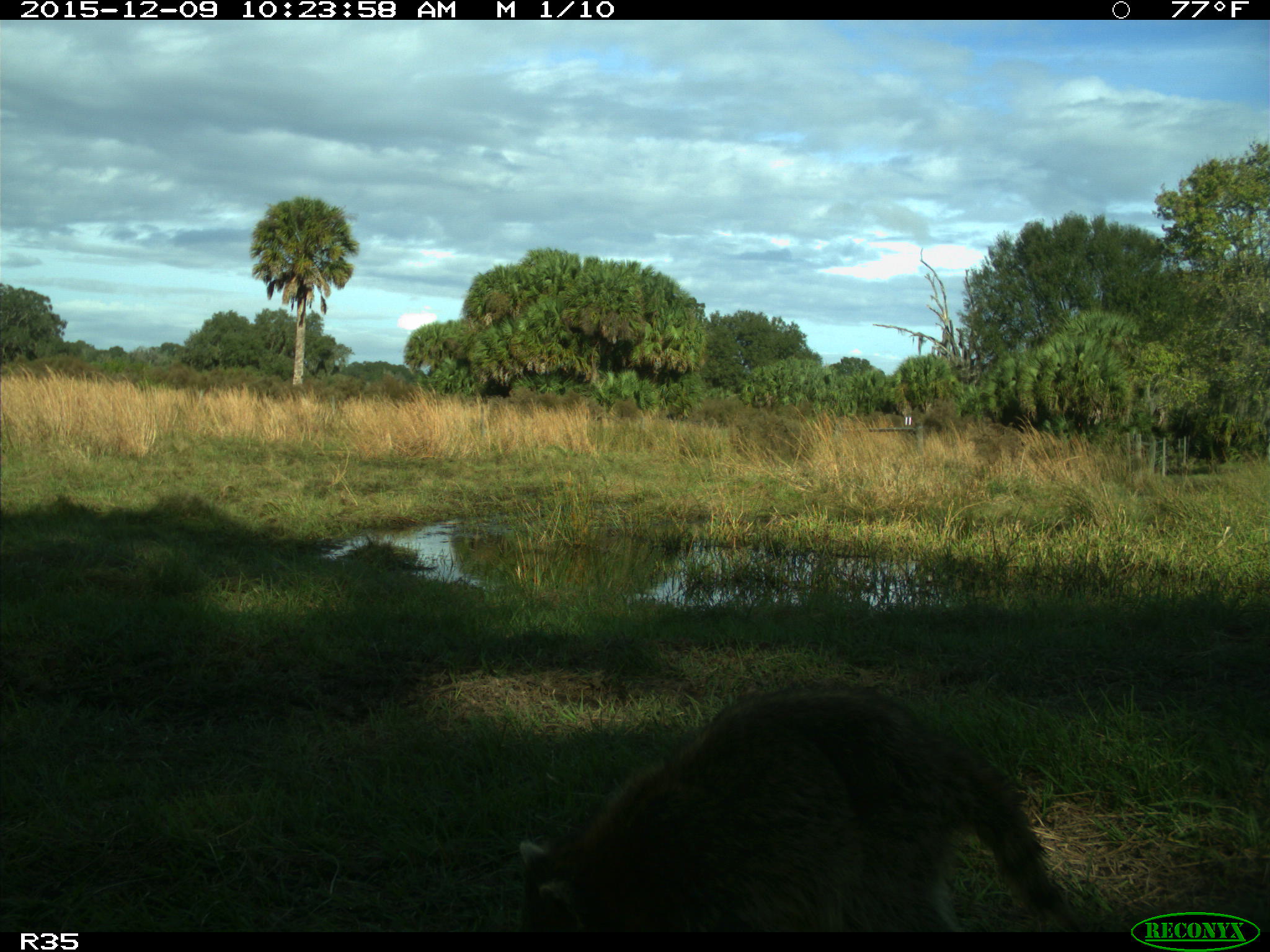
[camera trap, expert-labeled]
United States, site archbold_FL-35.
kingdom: Animalia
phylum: Chordata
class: Mammalia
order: Carnivora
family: Procyonidae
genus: Procyon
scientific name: Procyon lotor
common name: common raccoon